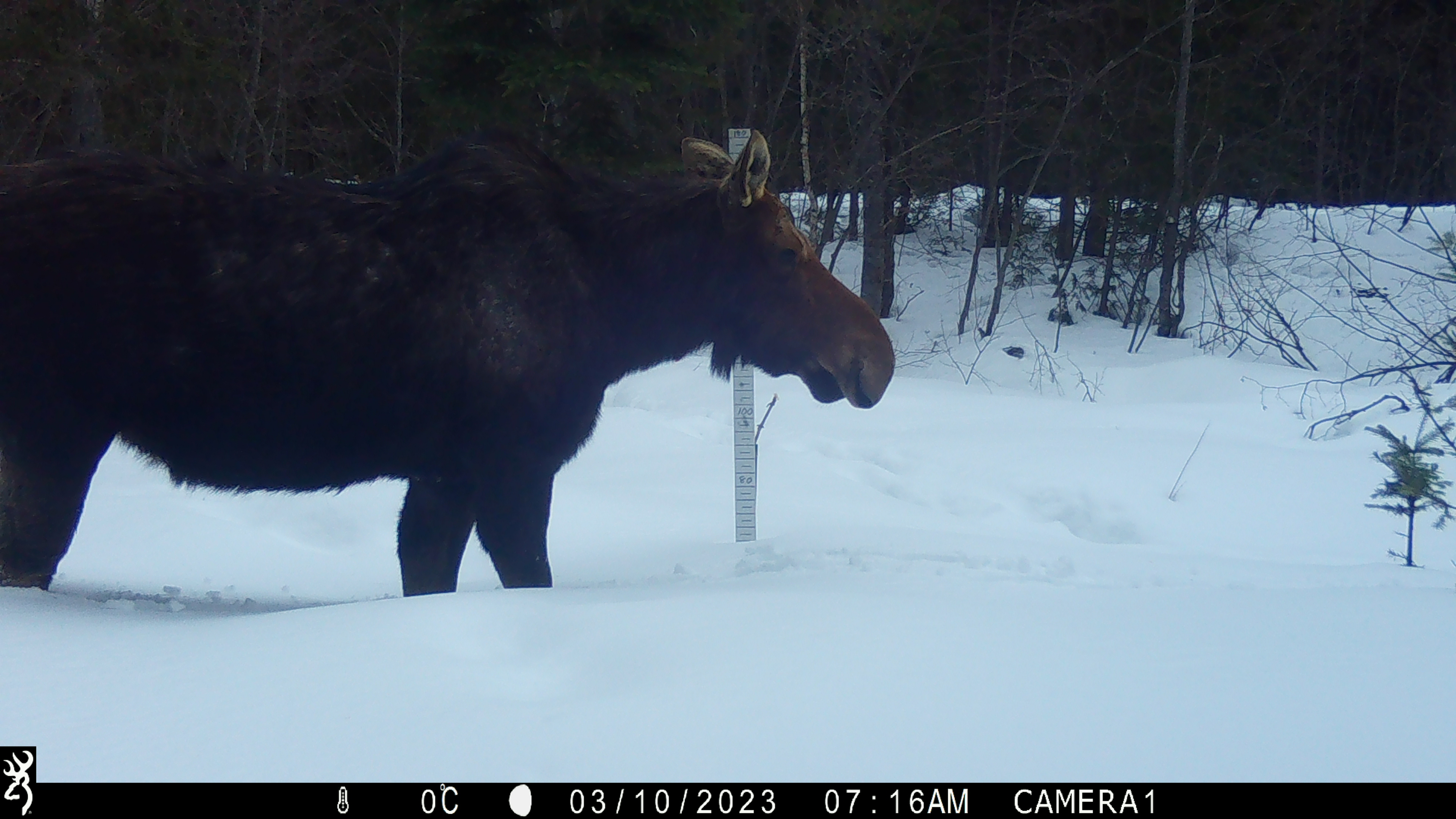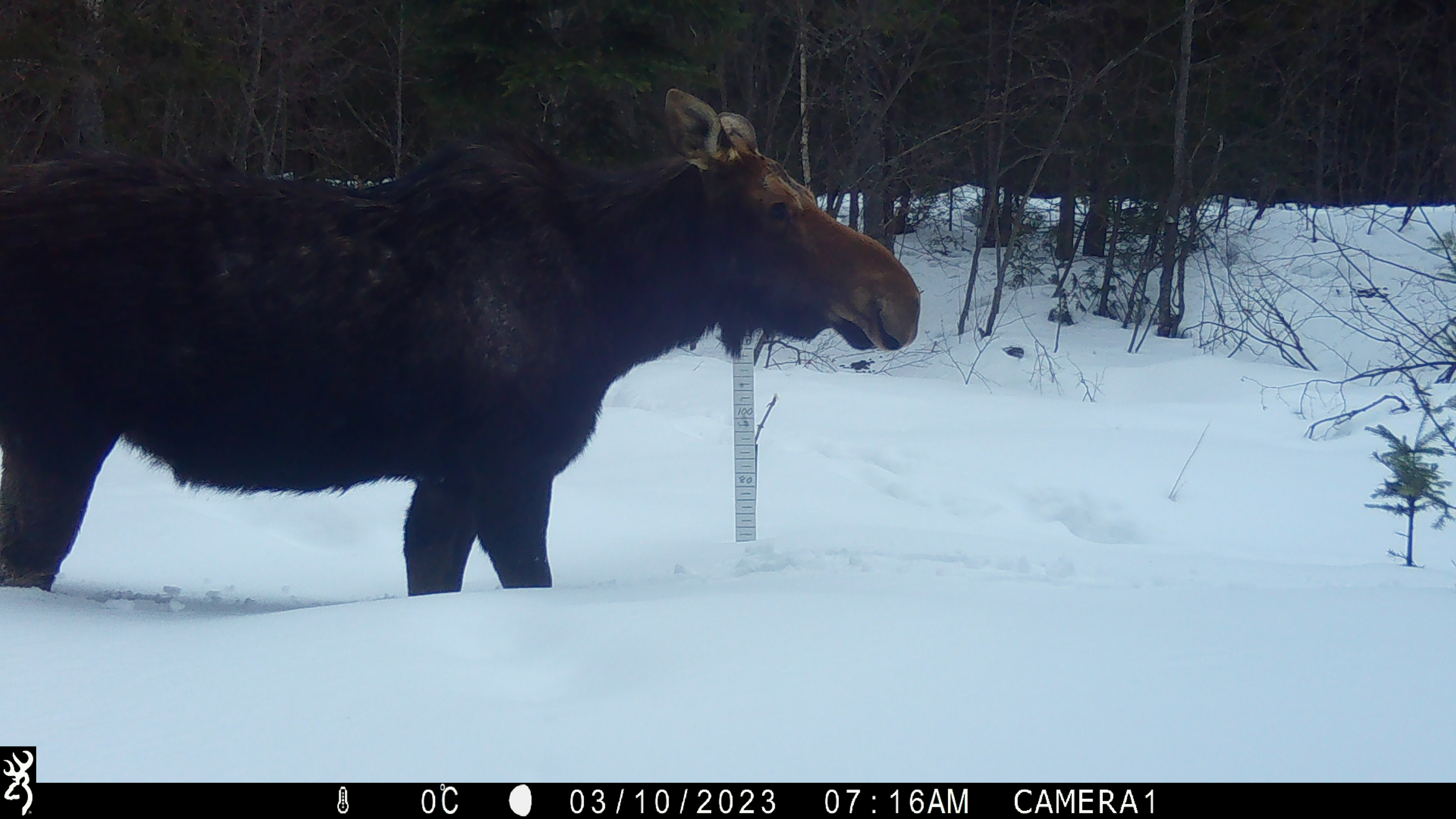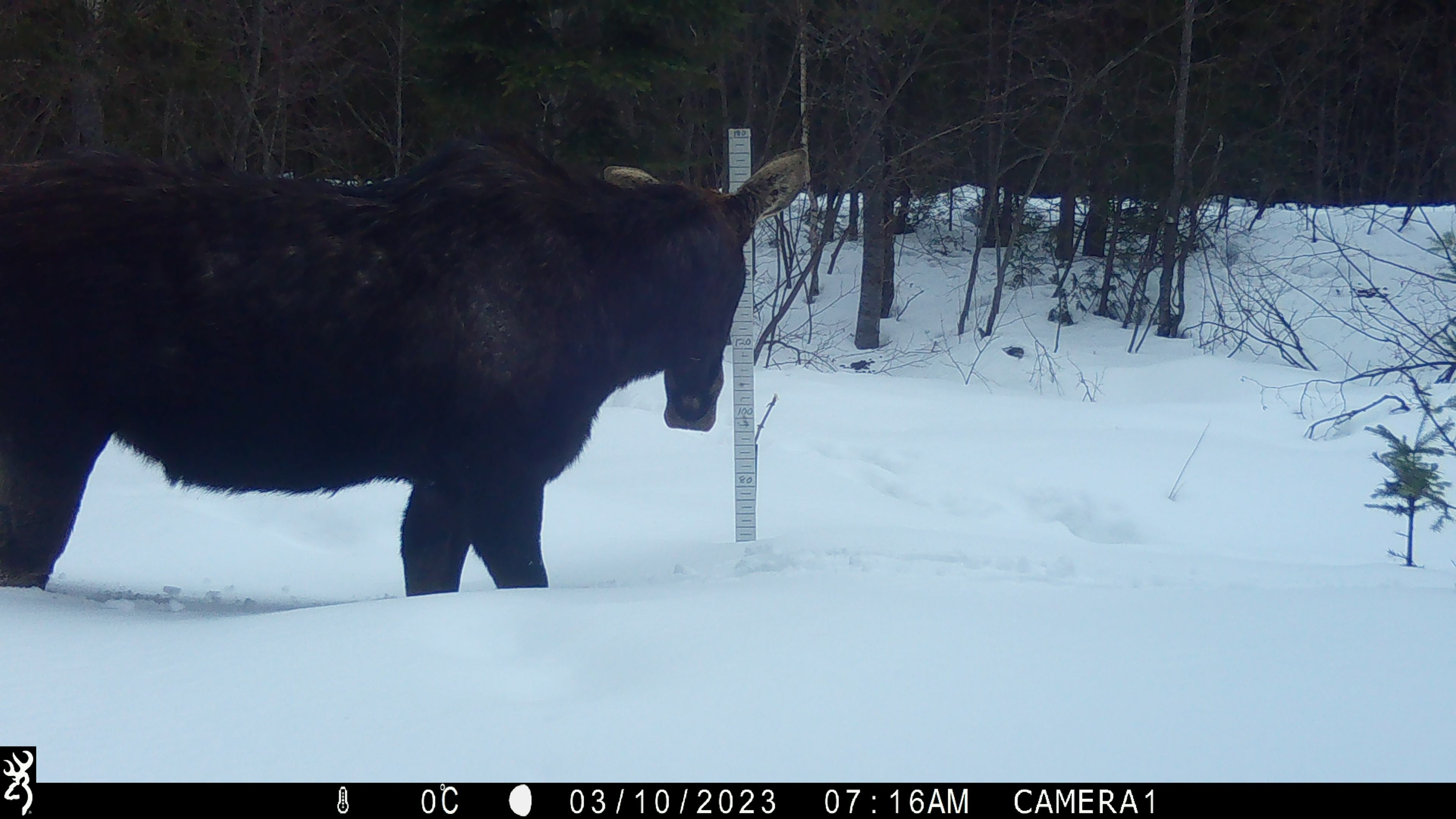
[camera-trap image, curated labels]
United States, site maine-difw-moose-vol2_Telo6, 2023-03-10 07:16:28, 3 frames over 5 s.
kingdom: Animalia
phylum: Chordata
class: Mammalia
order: Artiodactyla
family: Cervidae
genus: Alces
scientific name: Alces alces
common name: moose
Moose (Alces alces).